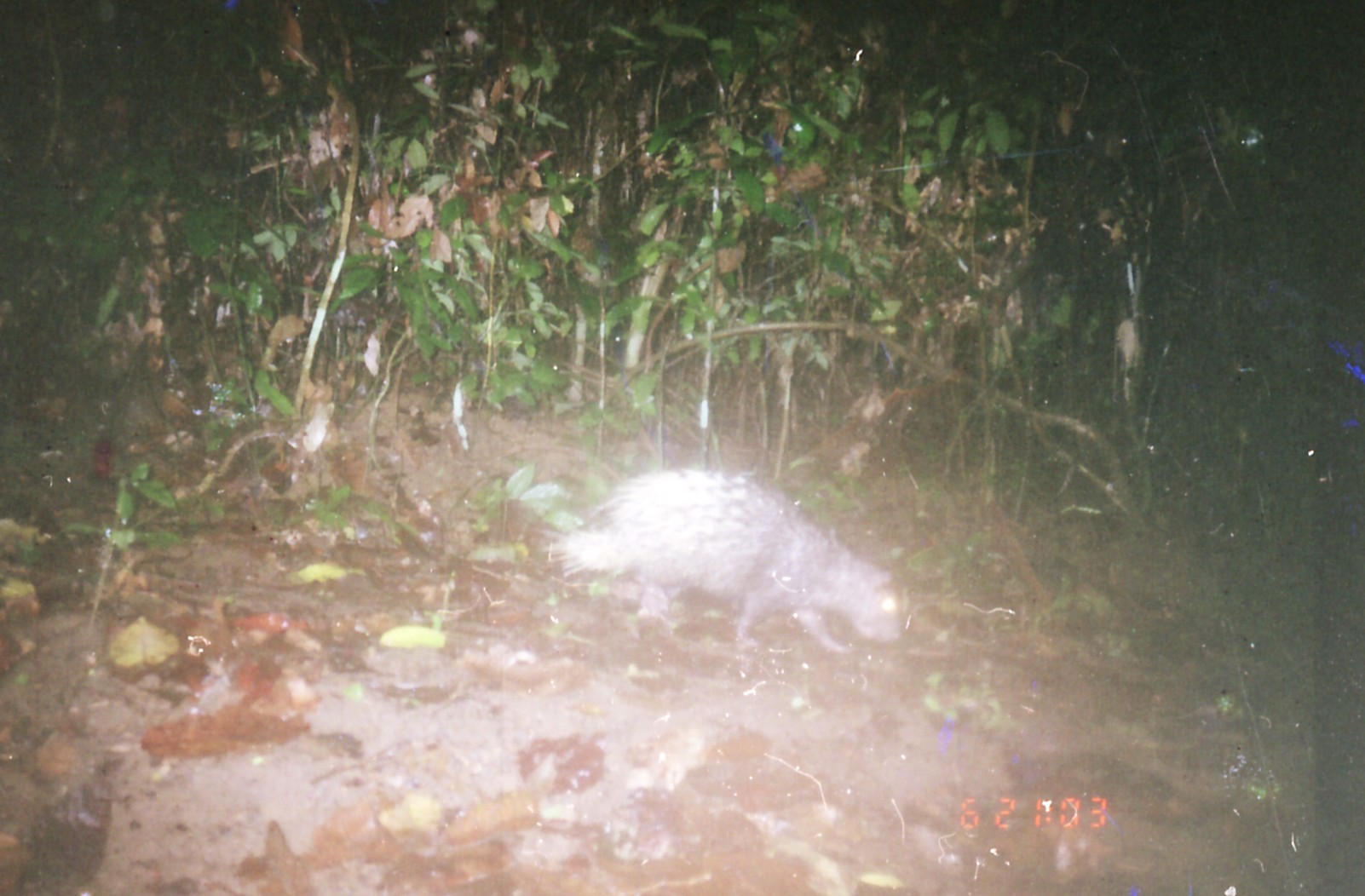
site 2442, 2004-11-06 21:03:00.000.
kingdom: Animalia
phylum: Chordata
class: Mammalia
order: Rodentia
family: Hystricidae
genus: Hystrix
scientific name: Hystrix brachyura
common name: east asian porcupine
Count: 1.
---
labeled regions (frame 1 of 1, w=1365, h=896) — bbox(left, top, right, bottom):
hystrix brachyura: bbox(543, 466, 904, 660)